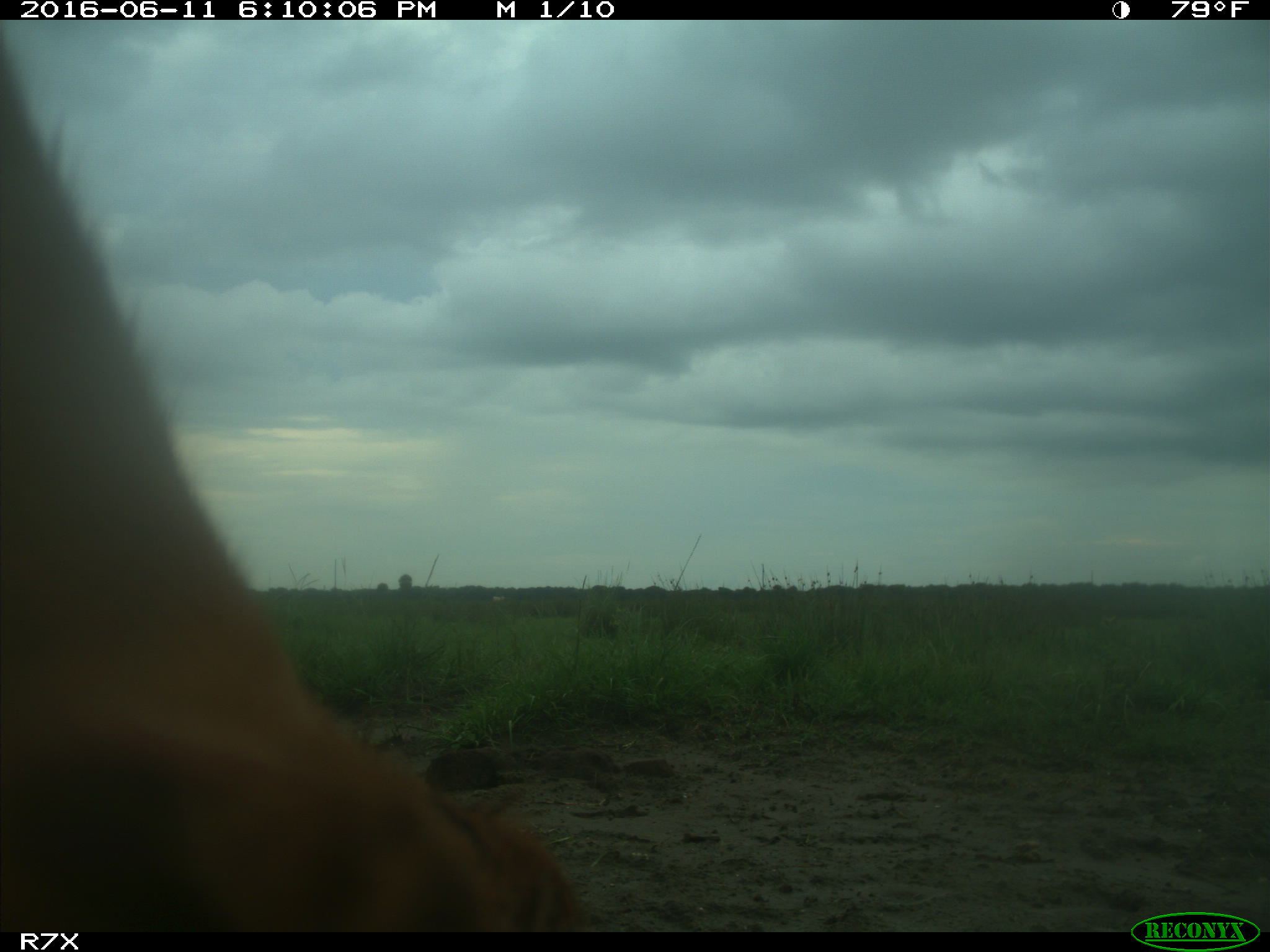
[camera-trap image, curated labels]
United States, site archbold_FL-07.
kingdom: Animalia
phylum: Chordata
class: Mammalia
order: Artiodactyla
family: Bovidae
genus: Bos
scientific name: Bos taurus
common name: domestic cow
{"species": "Bos taurus (domestic cow)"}